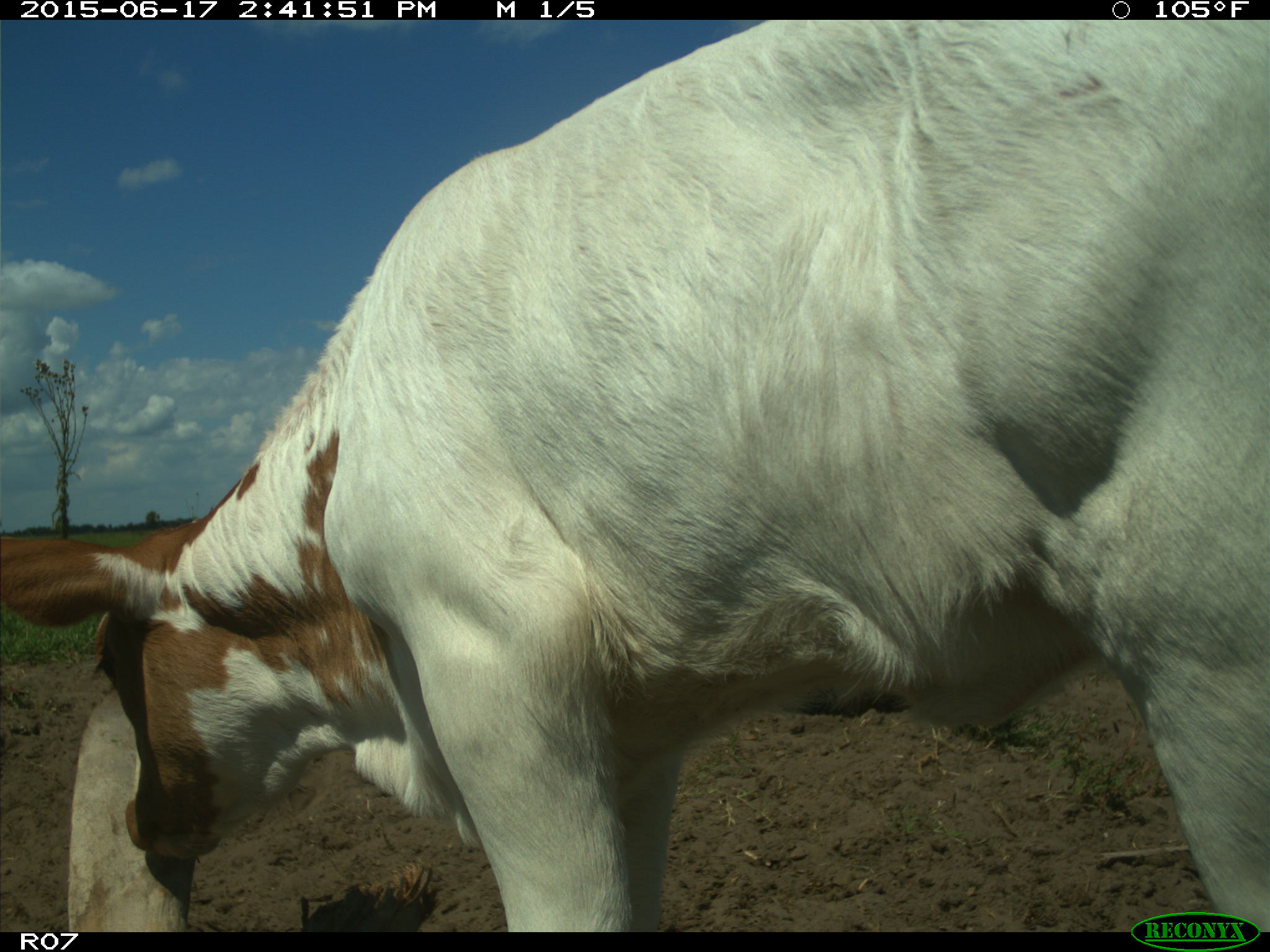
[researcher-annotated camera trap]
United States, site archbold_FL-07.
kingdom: Animalia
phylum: Chordata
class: Mammalia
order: Artiodactyla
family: Bovidae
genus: Bos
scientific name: Bos taurus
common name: domestic cow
Bos taurus (domestic cow).